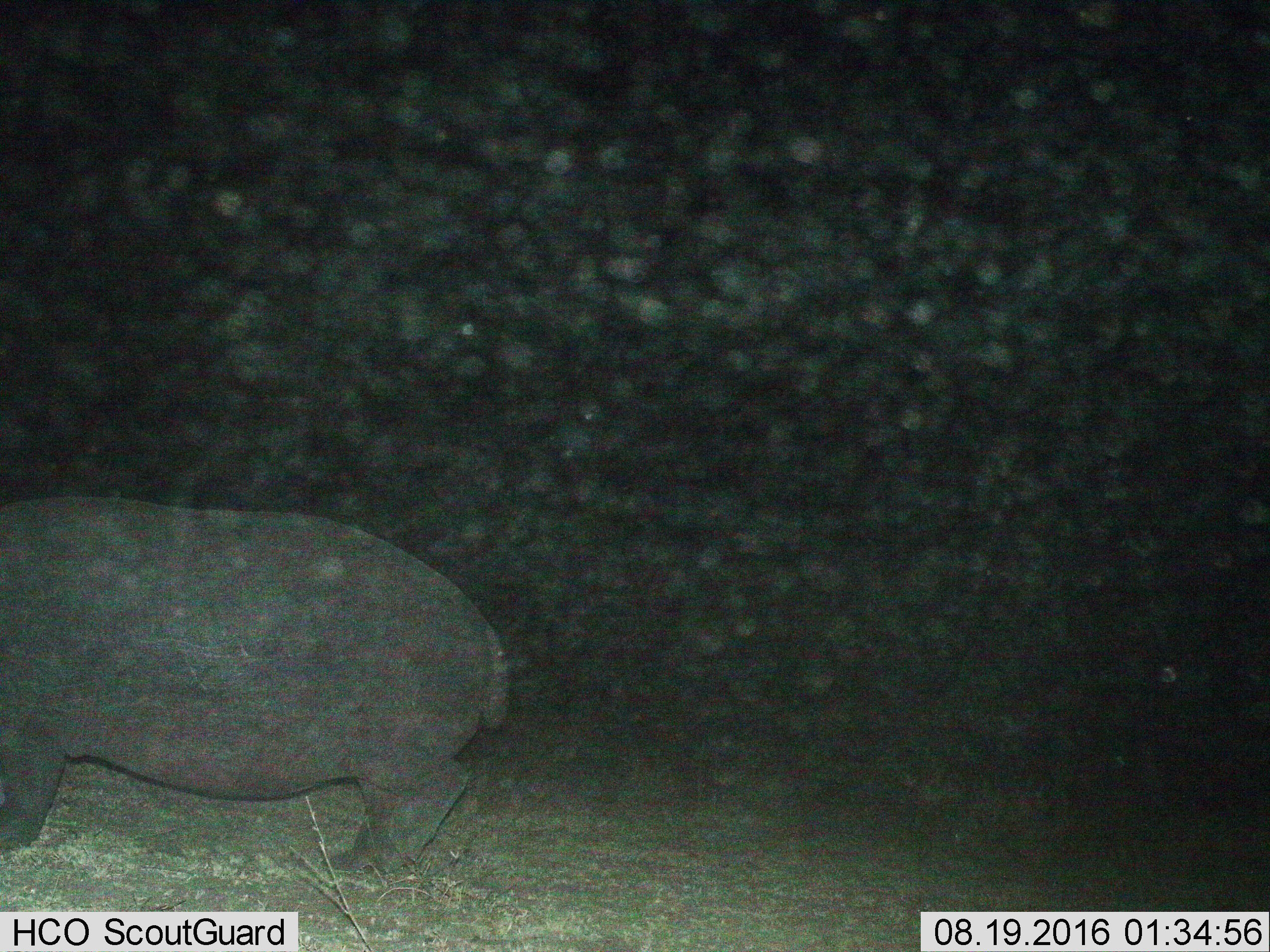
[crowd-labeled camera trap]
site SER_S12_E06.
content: unidentified animal